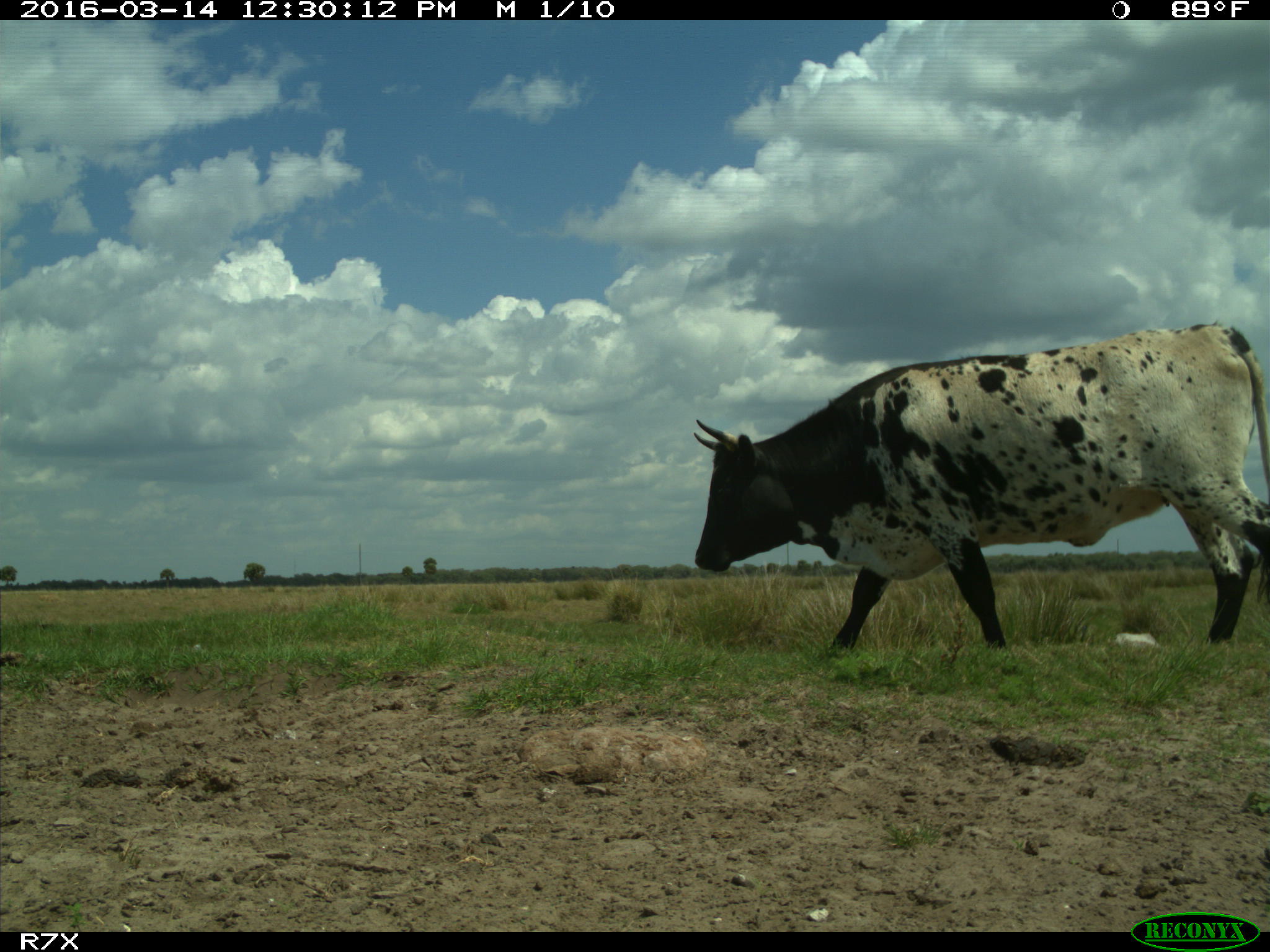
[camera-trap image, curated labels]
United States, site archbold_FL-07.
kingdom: Animalia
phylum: Chordata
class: Mammalia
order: Artiodactyla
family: Bovidae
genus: Bos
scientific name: Bos taurus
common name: domestic cow